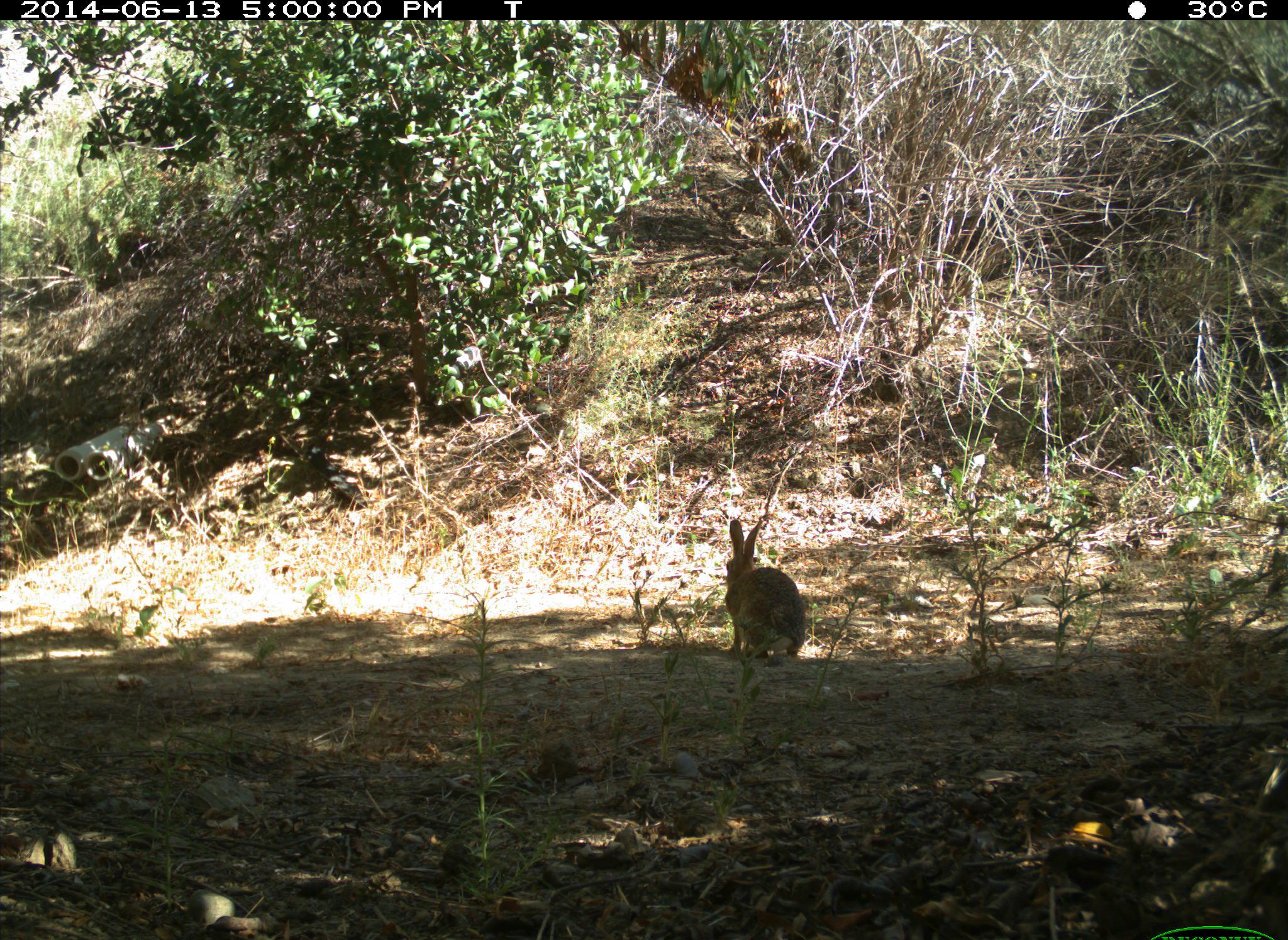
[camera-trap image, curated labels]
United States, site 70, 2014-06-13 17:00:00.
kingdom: Animalia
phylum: Chordata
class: Mammalia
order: Lagomorpha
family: Leporidae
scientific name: Leporidae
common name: rabbits and hares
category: rabbit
Rabbit (rabbits and hares) (Leporidae).